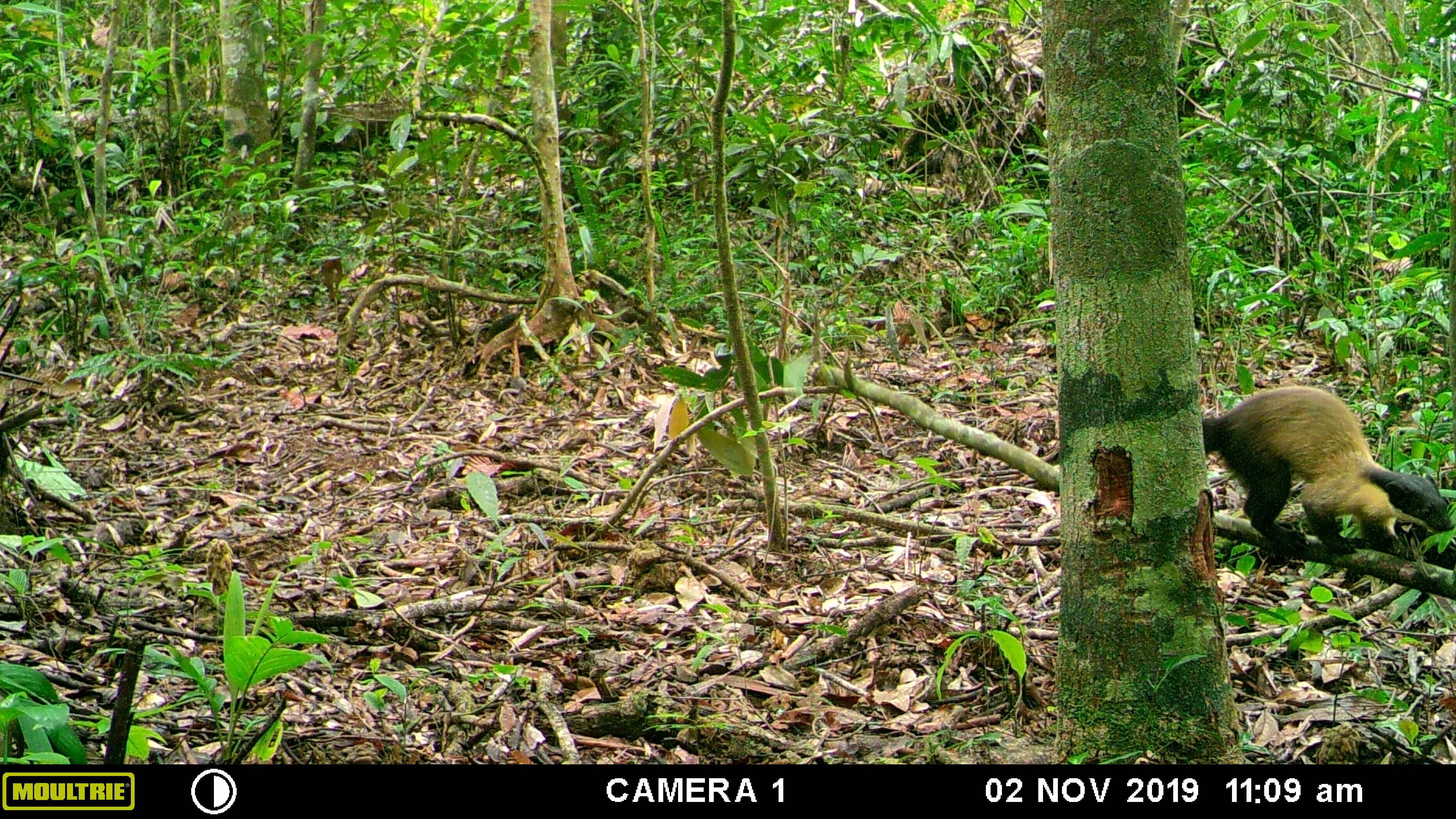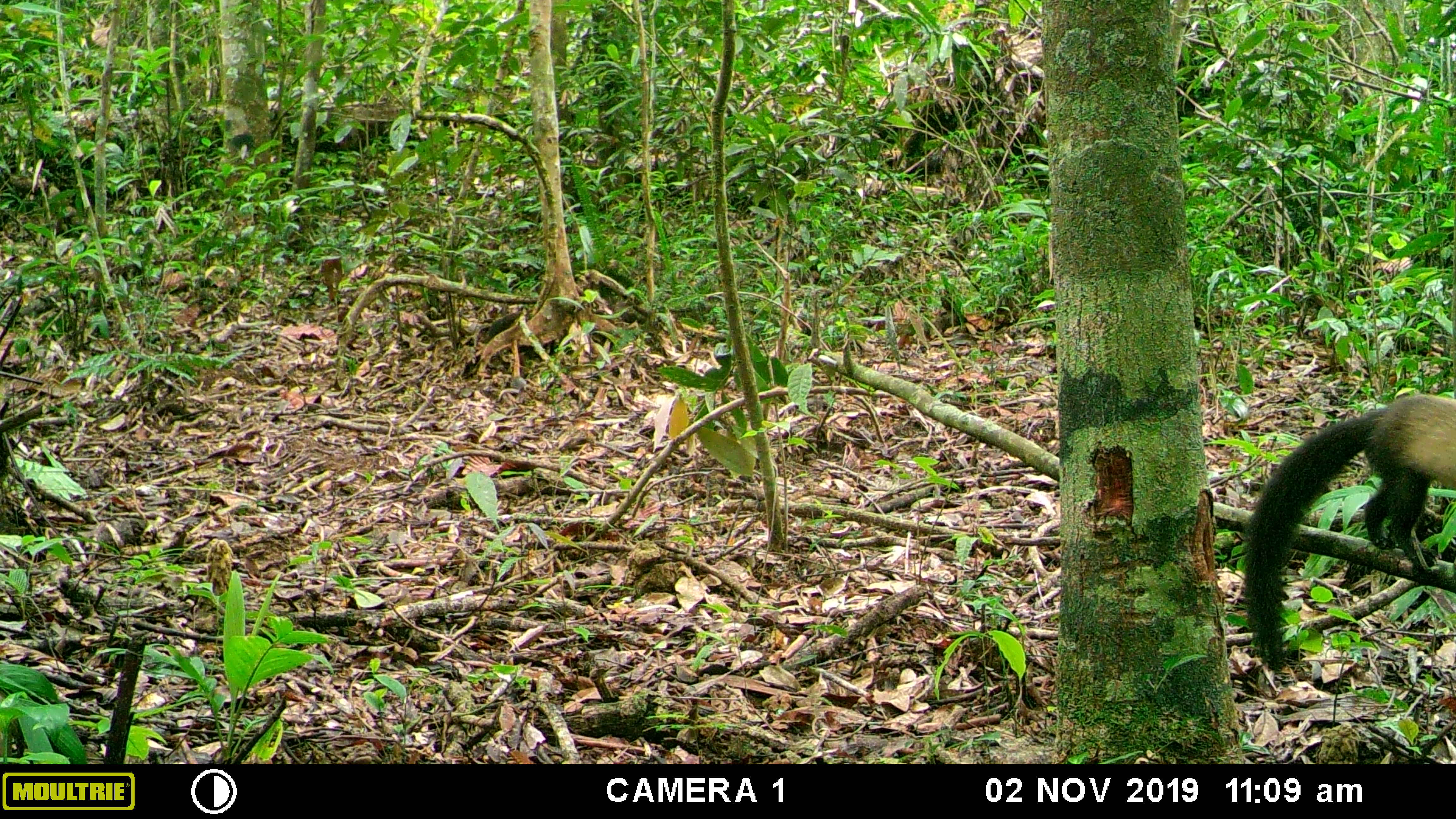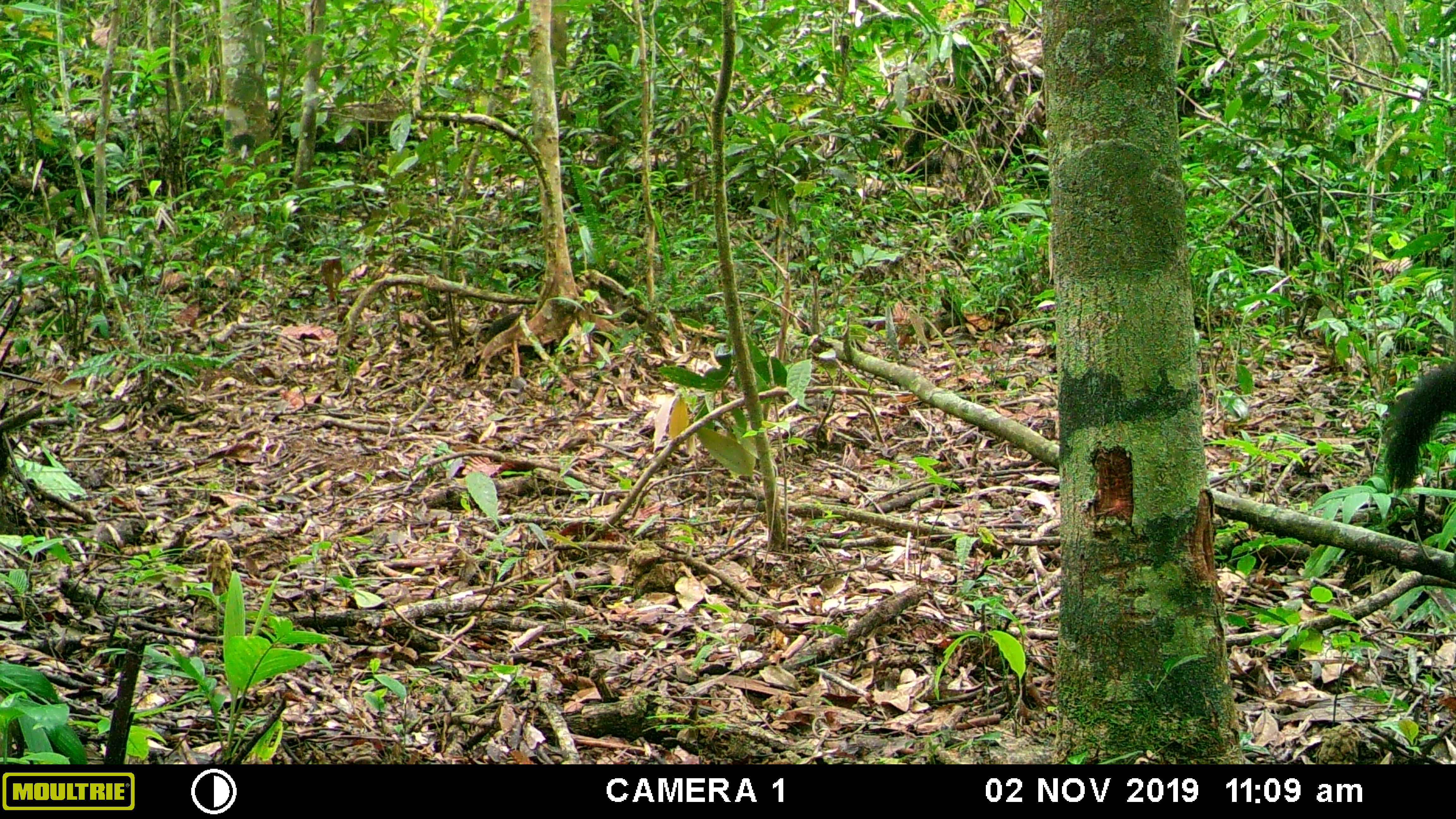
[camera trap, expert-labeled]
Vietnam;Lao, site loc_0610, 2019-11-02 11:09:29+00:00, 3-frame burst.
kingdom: Animalia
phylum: Chordata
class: Mammalia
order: Carnivora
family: Mustelidae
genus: Martes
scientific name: Martes flavigula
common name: yellow-throated marten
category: yellow throated marten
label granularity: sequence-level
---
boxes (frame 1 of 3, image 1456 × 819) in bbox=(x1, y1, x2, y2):
yellow throated marten: bbox=(1202, 386, 1454, 554)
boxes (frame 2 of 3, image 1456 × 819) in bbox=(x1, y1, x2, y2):
yellow throated marten: bbox=(1244, 394, 1456, 672)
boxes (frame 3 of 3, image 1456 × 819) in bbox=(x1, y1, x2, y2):
yellow throated marten: bbox=(1383, 362, 1456, 496)